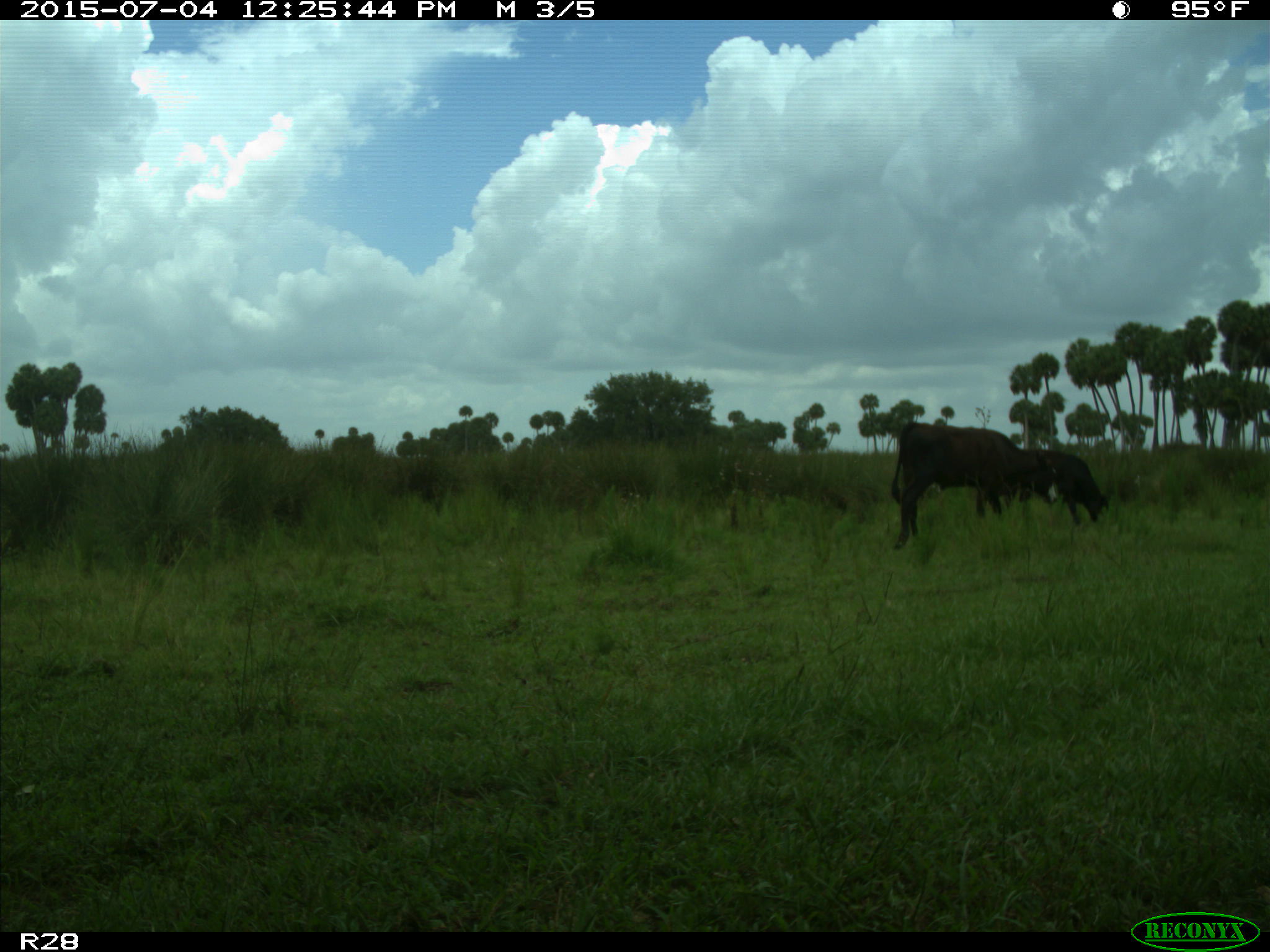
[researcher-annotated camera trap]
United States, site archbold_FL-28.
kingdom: Animalia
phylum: Chordata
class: Mammalia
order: Artiodactyla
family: Bovidae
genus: Bos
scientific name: Bos taurus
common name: domestic cow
Bos taurus (domestic cow).